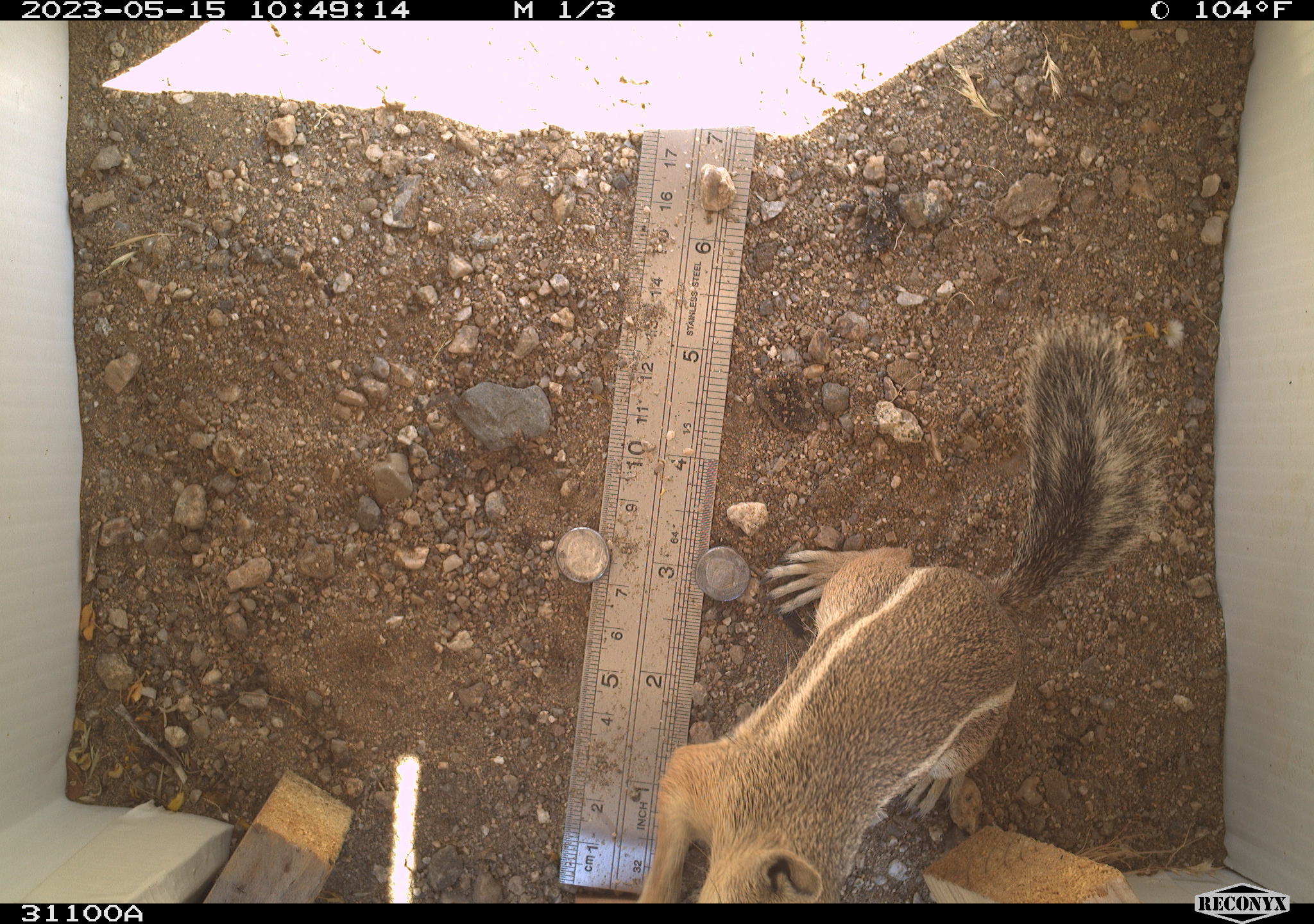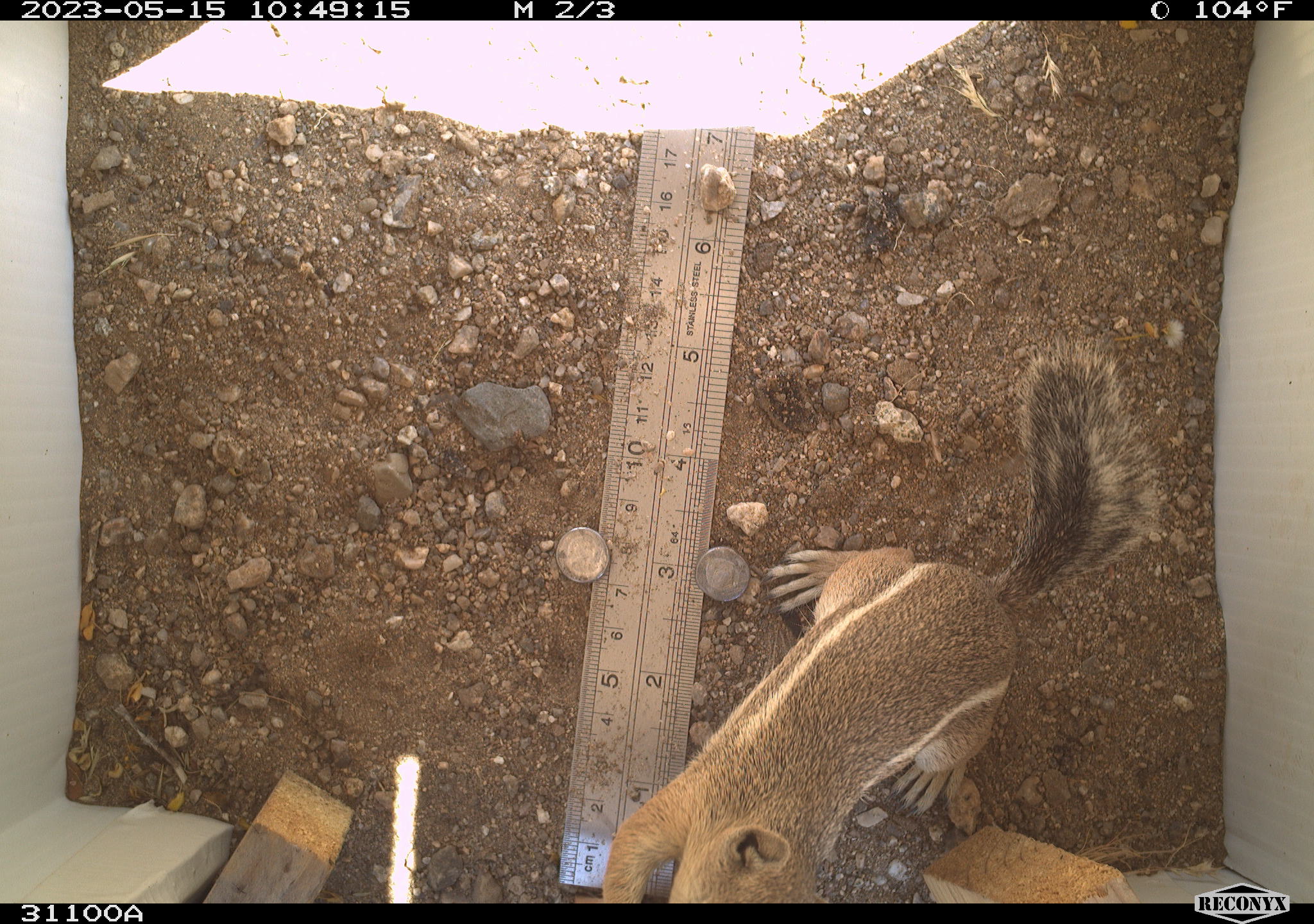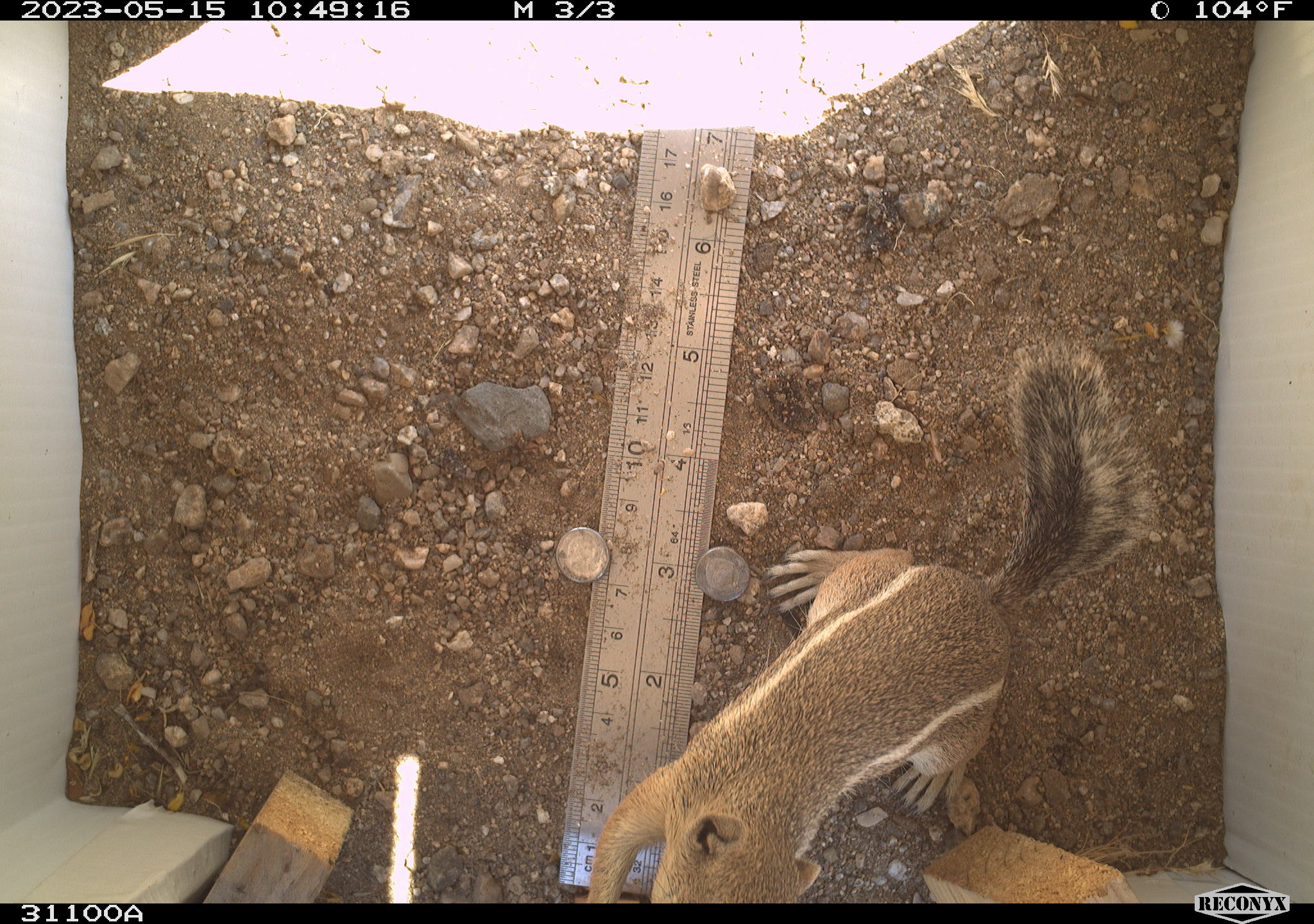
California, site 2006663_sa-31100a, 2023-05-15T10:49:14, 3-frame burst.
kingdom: Animalia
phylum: Chordata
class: Mammalia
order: Rodentia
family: Sciuridae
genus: Ammospermophilus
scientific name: Ammospermophilus leucurus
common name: white-tailed antelope squirrel